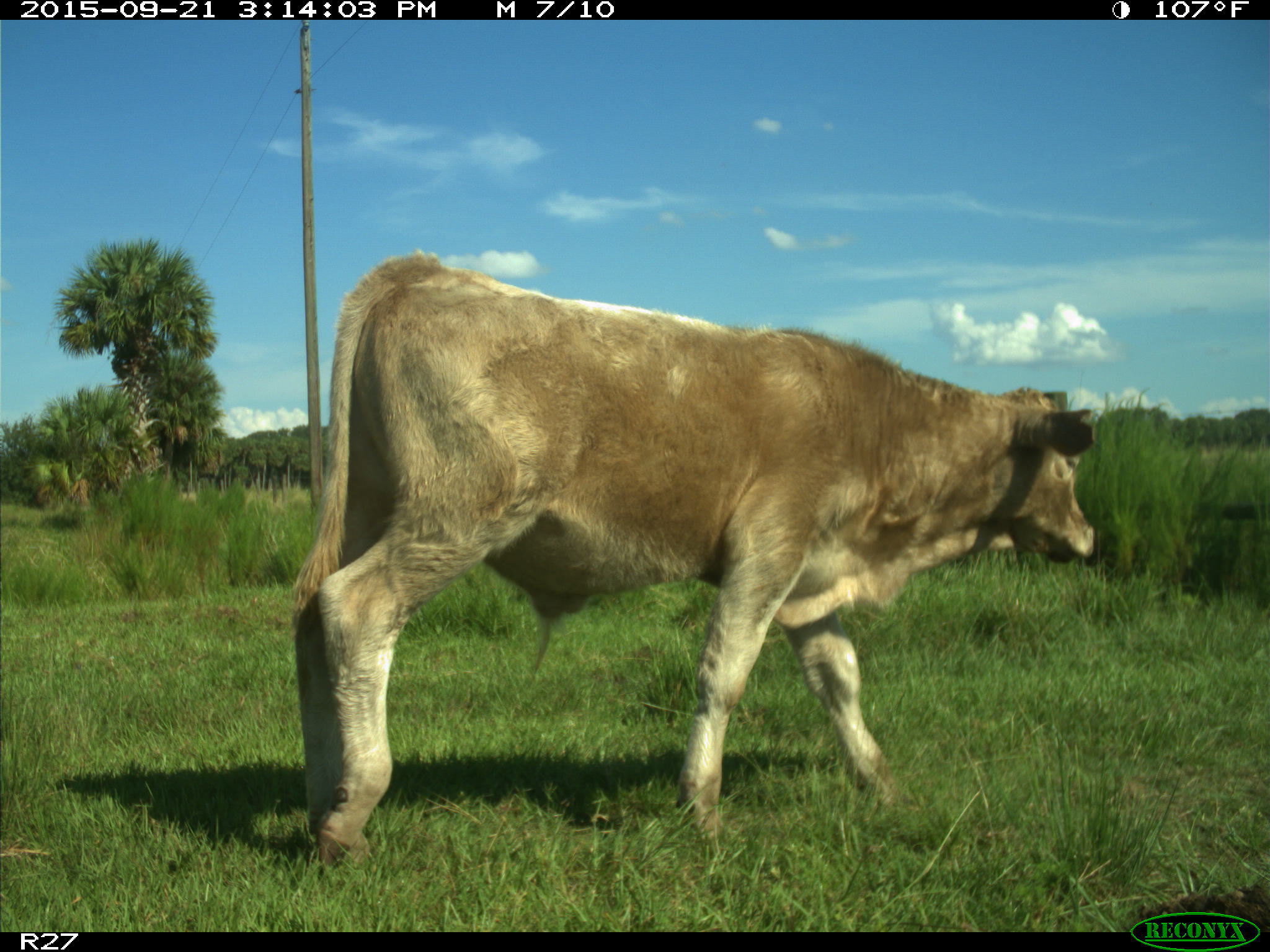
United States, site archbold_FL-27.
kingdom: Animalia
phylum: Chordata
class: Mammalia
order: Artiodactyla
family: Bovidae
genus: Bos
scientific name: Bos taurus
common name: domestic cow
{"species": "Bos taurus (domestic cow)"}